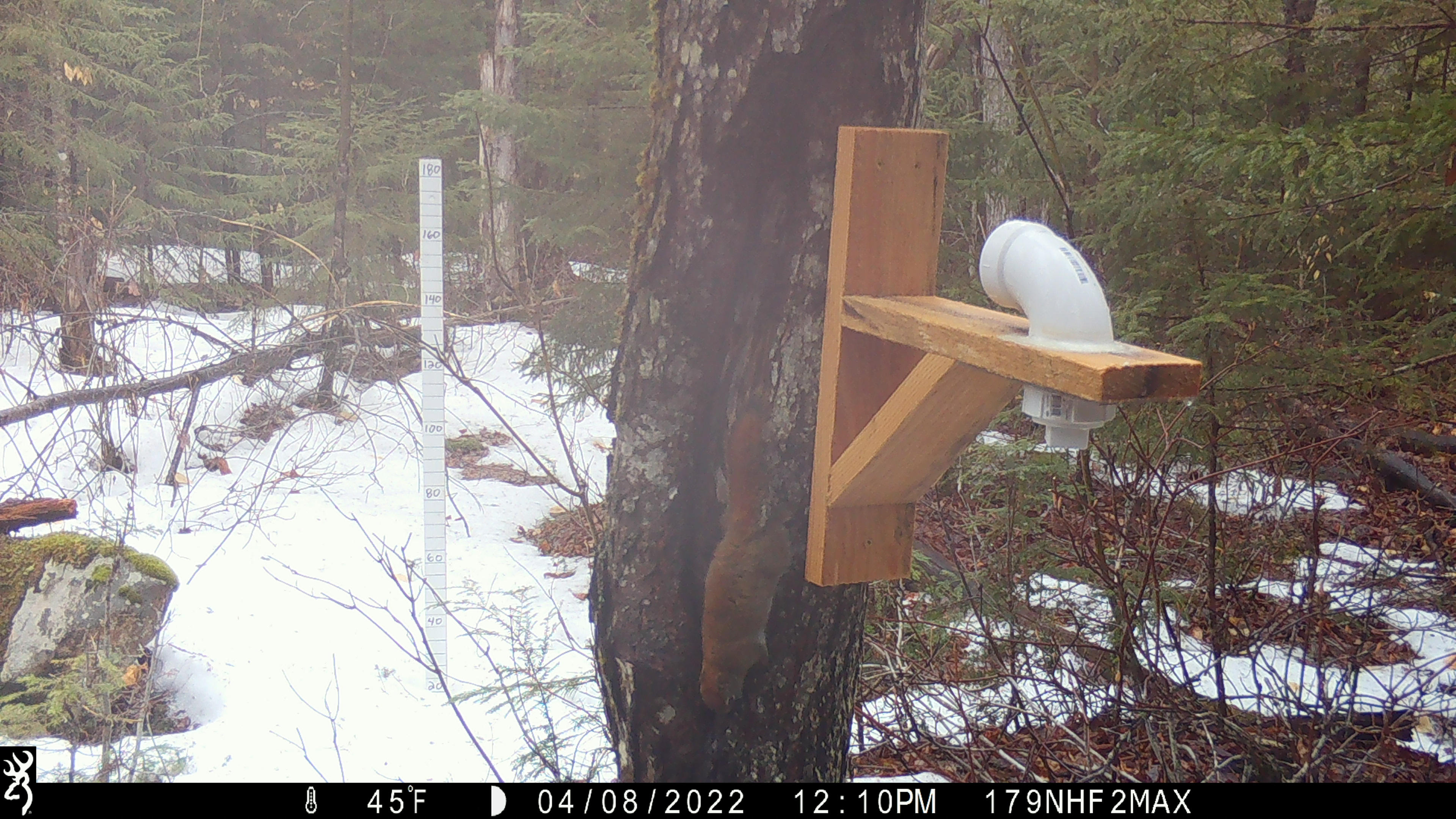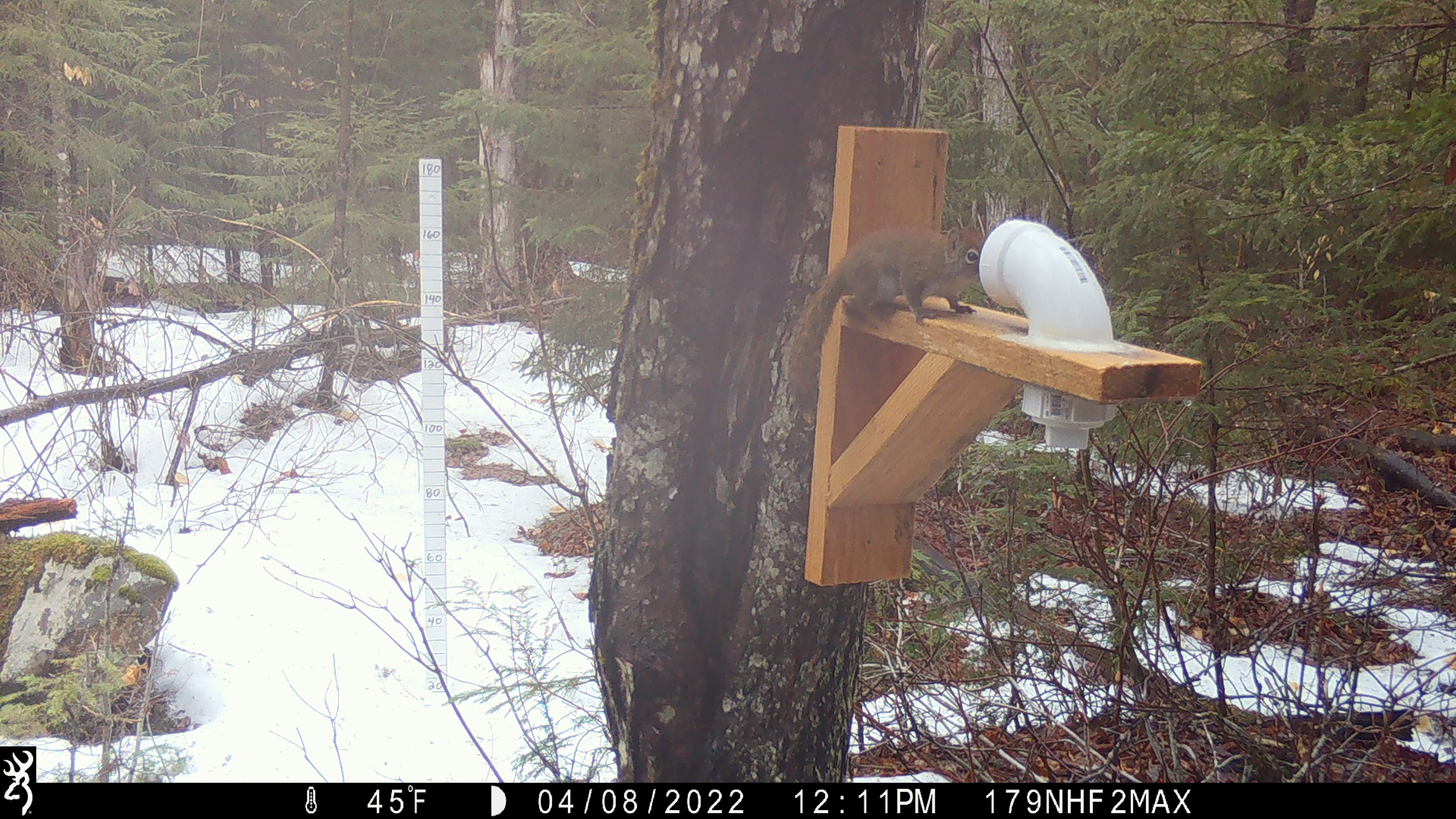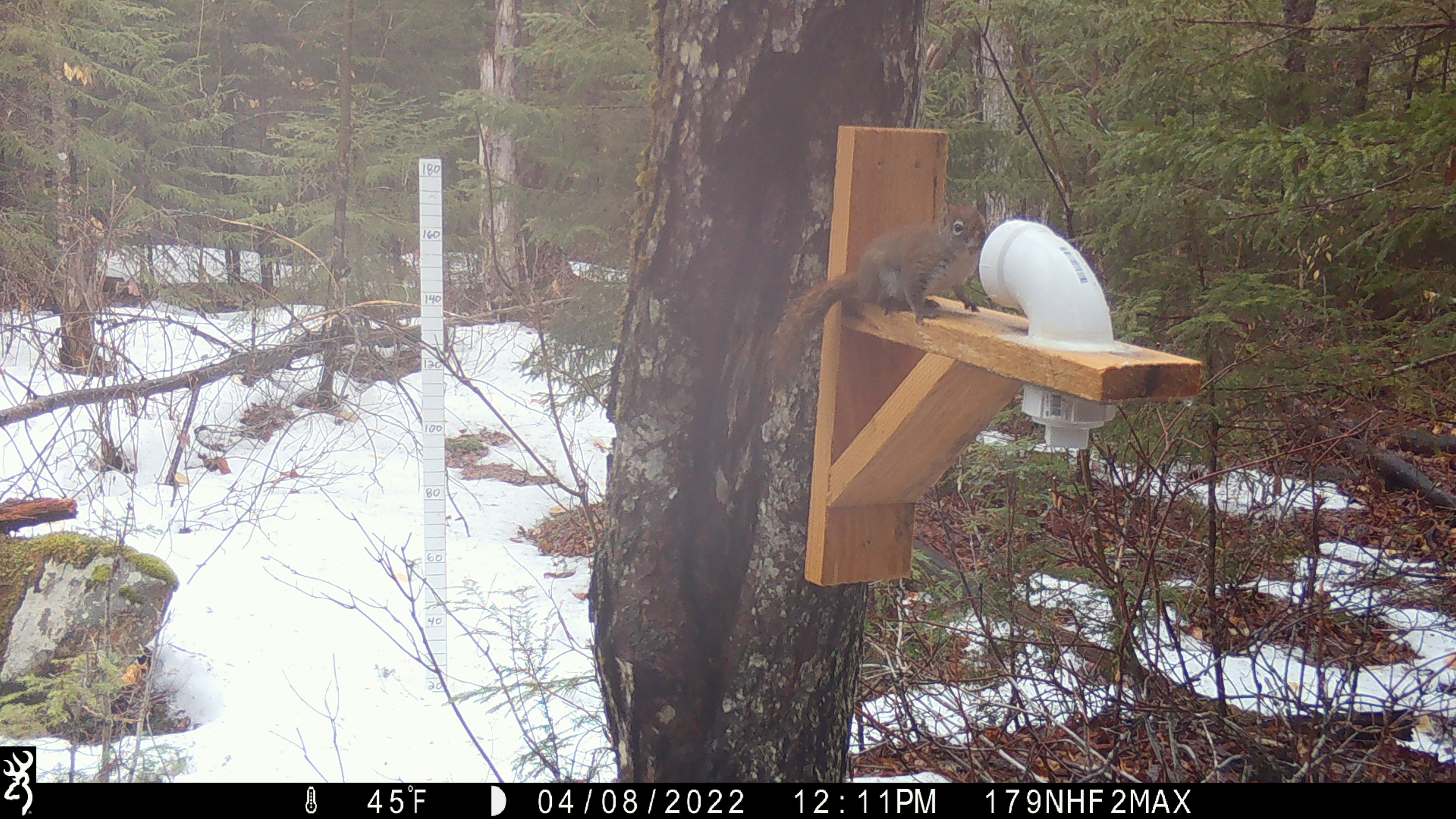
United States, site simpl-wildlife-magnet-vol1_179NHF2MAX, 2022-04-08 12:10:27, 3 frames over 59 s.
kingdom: Animalia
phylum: Chordata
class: Mammalia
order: Rodentia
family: Sciuridae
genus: Tamiasciurus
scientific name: Tamiasciurus hudsonicus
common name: red squirrel